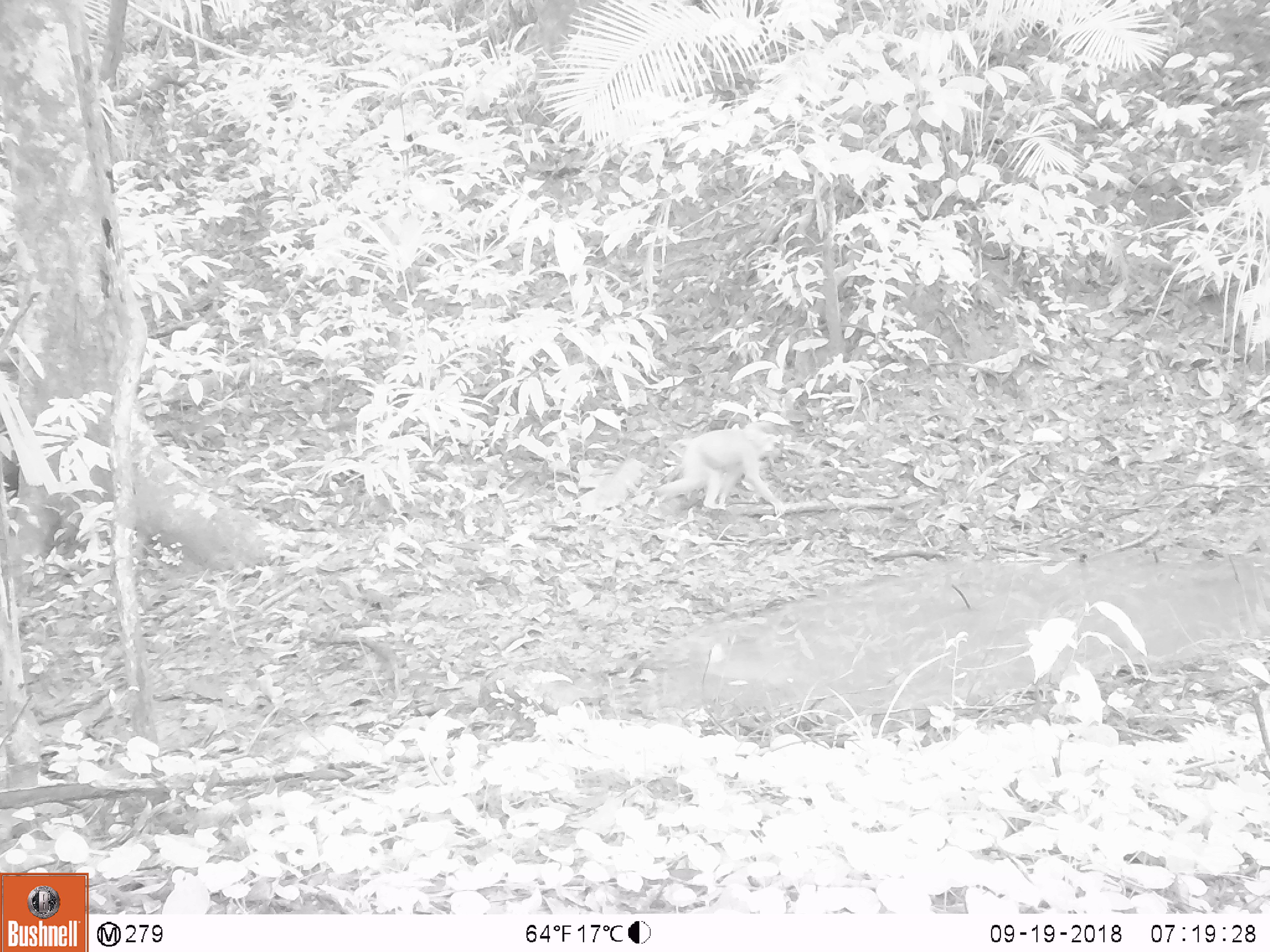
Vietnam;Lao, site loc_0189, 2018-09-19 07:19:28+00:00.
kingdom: Animalia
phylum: Chordata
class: Mammalia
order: Primates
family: Cercopithecidae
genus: Macaca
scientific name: Macaca nemestrina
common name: pig-tailed macaque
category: pig tailed macaque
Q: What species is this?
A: Pig tailed macaque (pig-tailed macaque) (Macaca nemestrina).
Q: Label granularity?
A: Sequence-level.